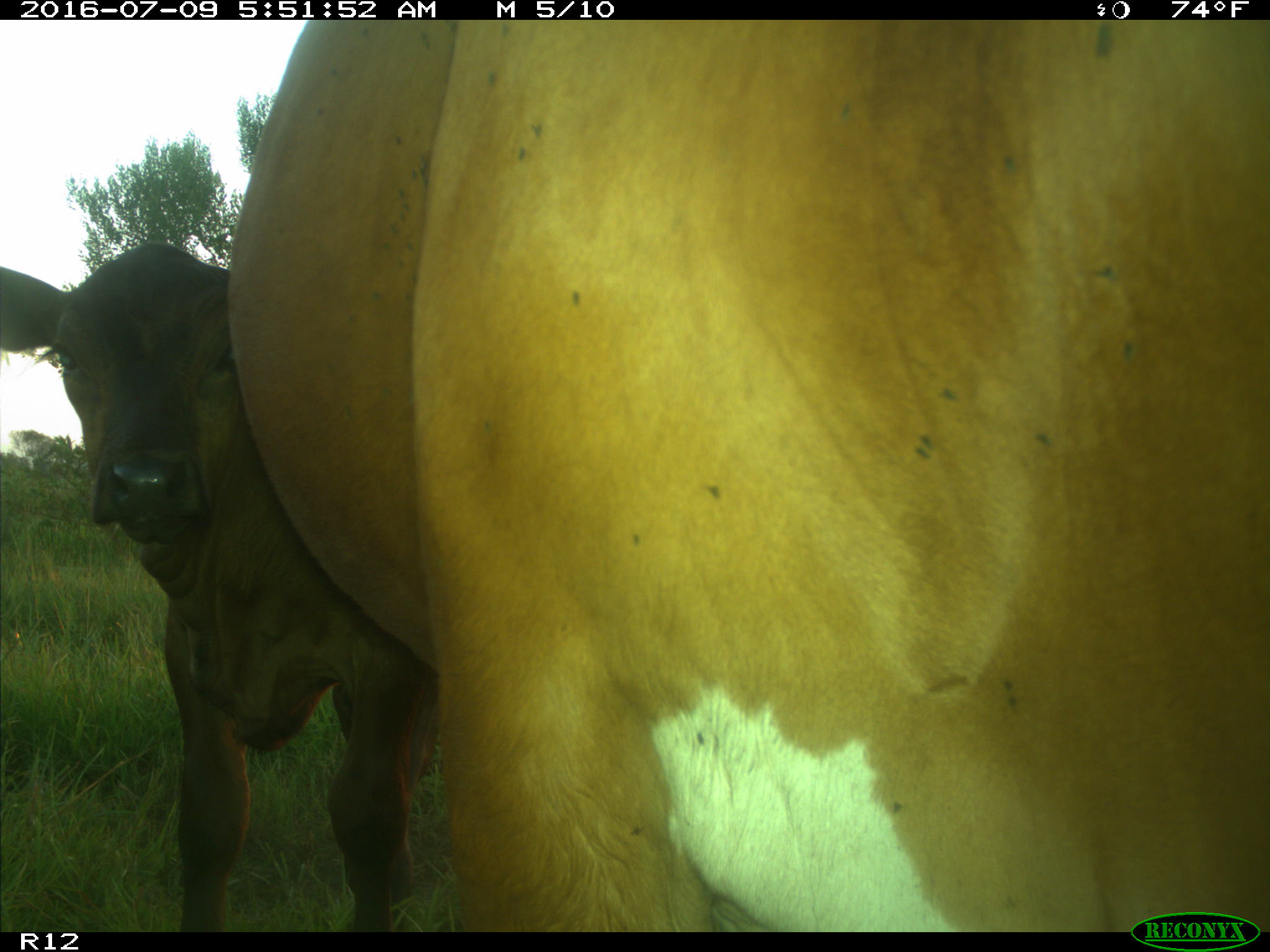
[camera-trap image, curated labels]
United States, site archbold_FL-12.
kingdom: Animalia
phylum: Chordata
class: Mammalia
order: Artiodactyla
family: Bovidae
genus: Bos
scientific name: Bos taurus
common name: domestic cow